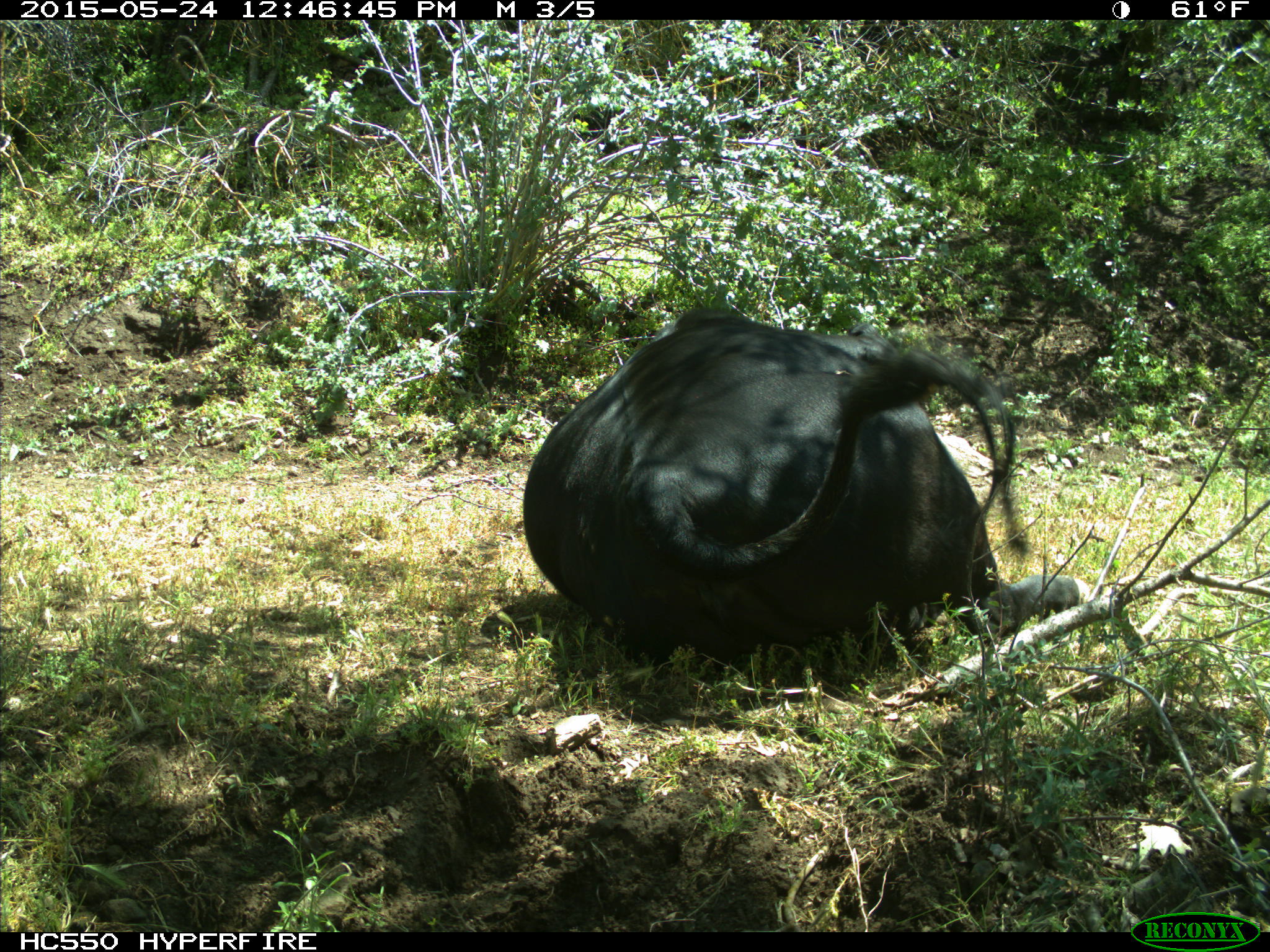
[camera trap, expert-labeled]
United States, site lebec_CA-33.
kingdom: Animalia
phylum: Chordata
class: Mammalia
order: Artiodactyla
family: Bovidae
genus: Bos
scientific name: Bos taurus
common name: domestic cow